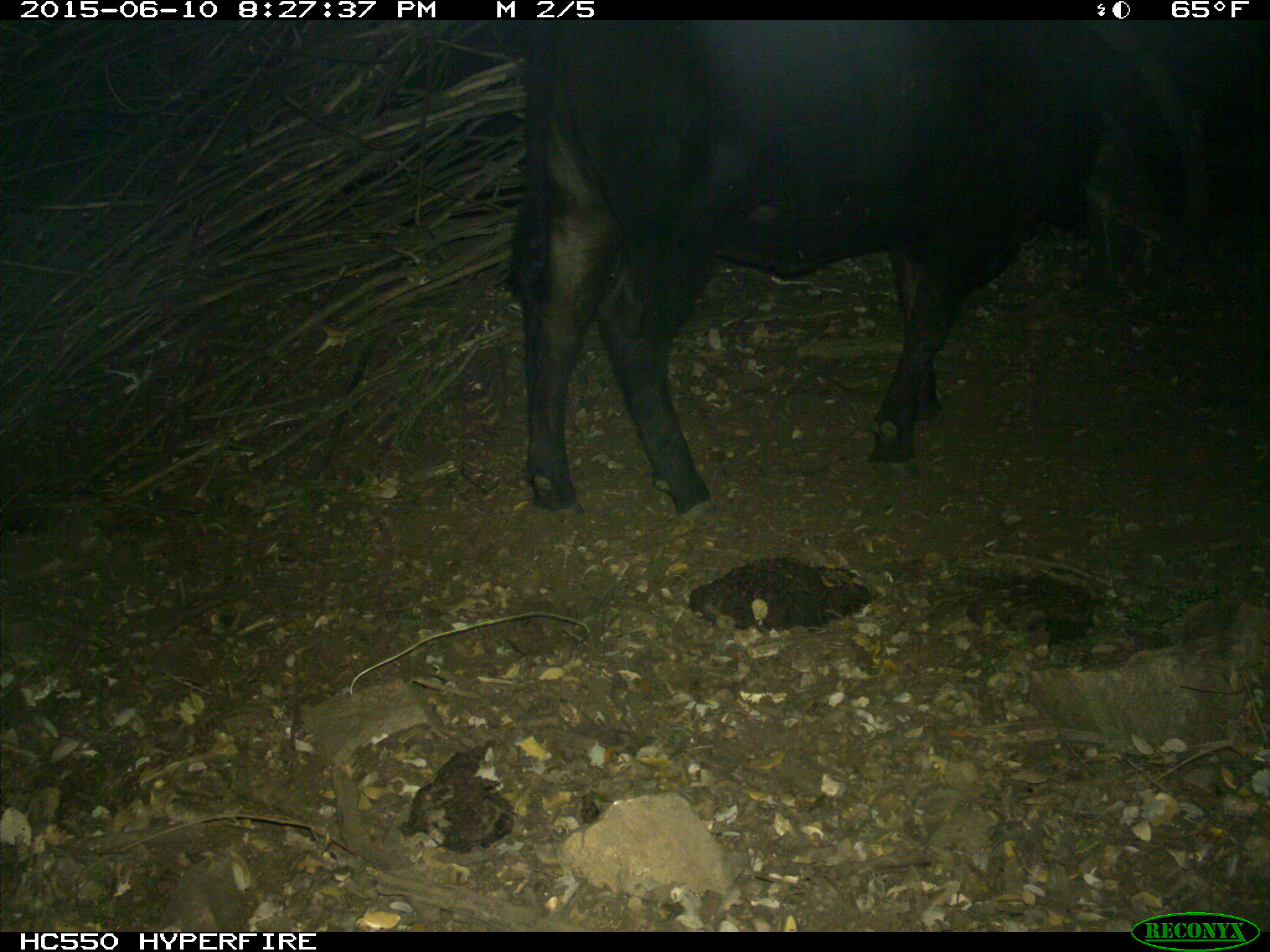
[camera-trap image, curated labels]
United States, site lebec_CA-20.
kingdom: Animalia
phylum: Chordata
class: Mammalia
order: Artiodactyla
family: Bovidae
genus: Bos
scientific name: Bos taurus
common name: domestic cow